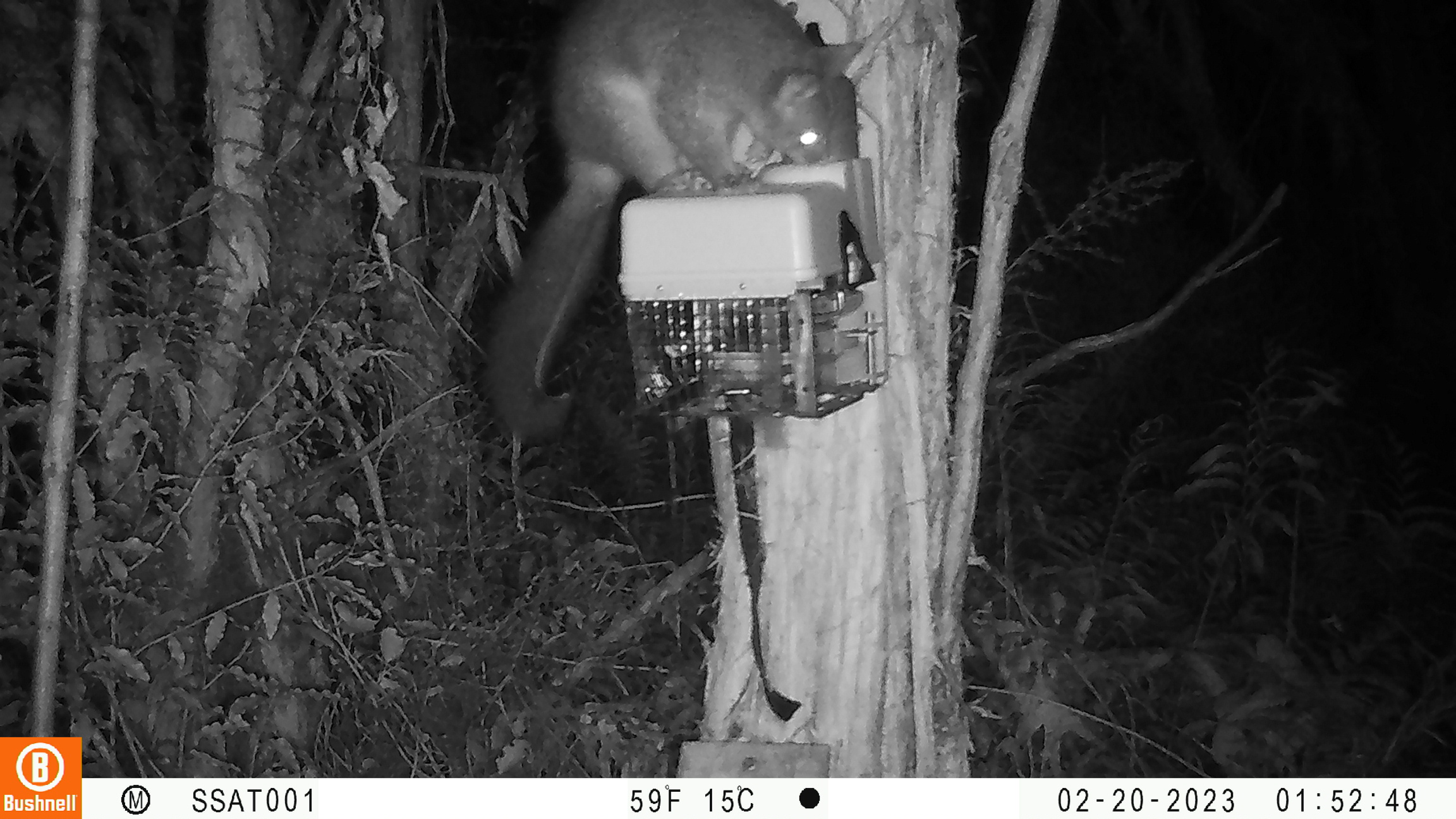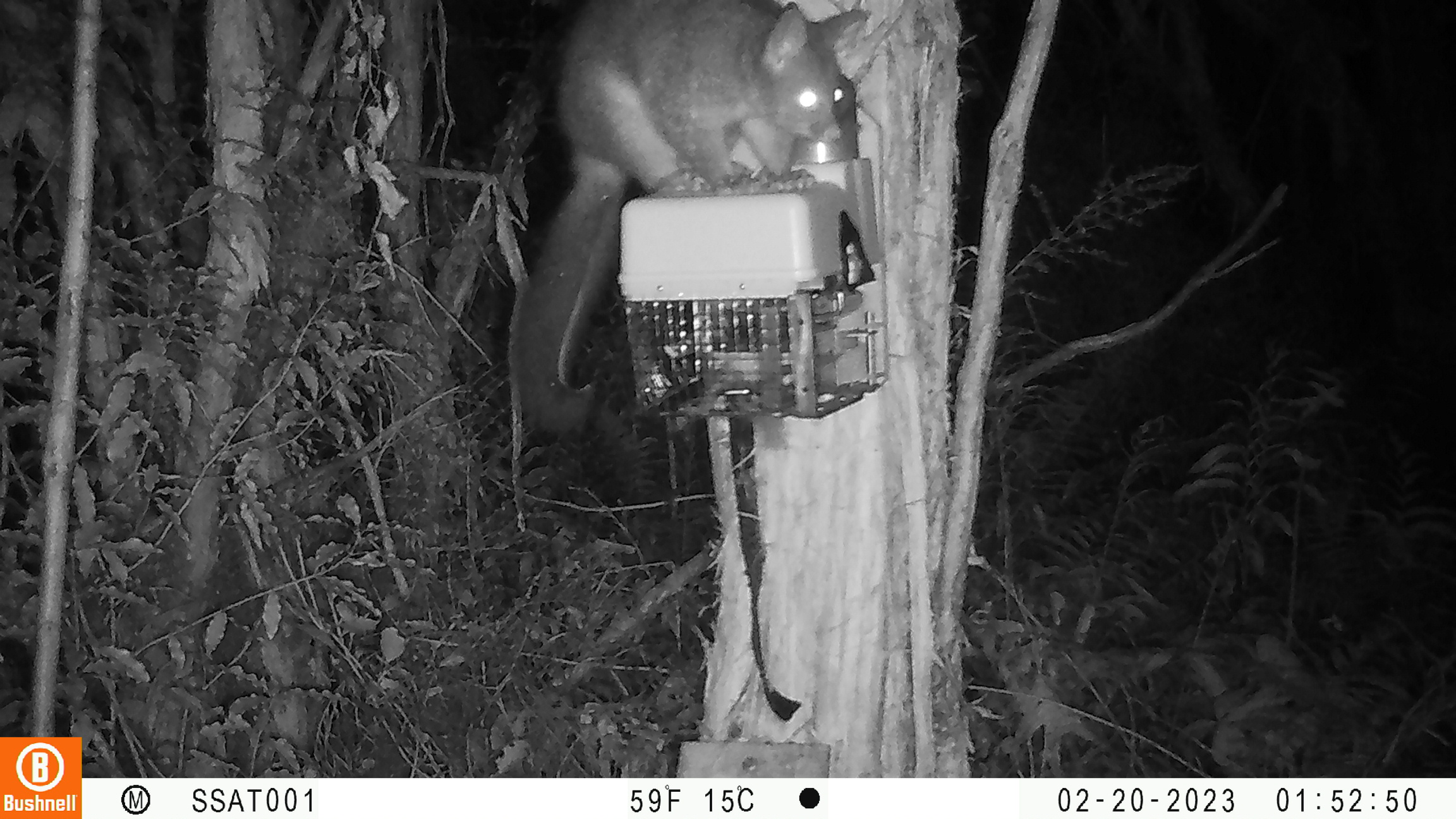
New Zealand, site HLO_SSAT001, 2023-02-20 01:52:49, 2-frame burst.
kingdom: Animalia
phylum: Chordata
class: Mammalia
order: Diprotodontia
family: Phalangeridae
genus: Trichosurus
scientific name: Trichosurus vulpecula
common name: common brushtail possum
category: possum